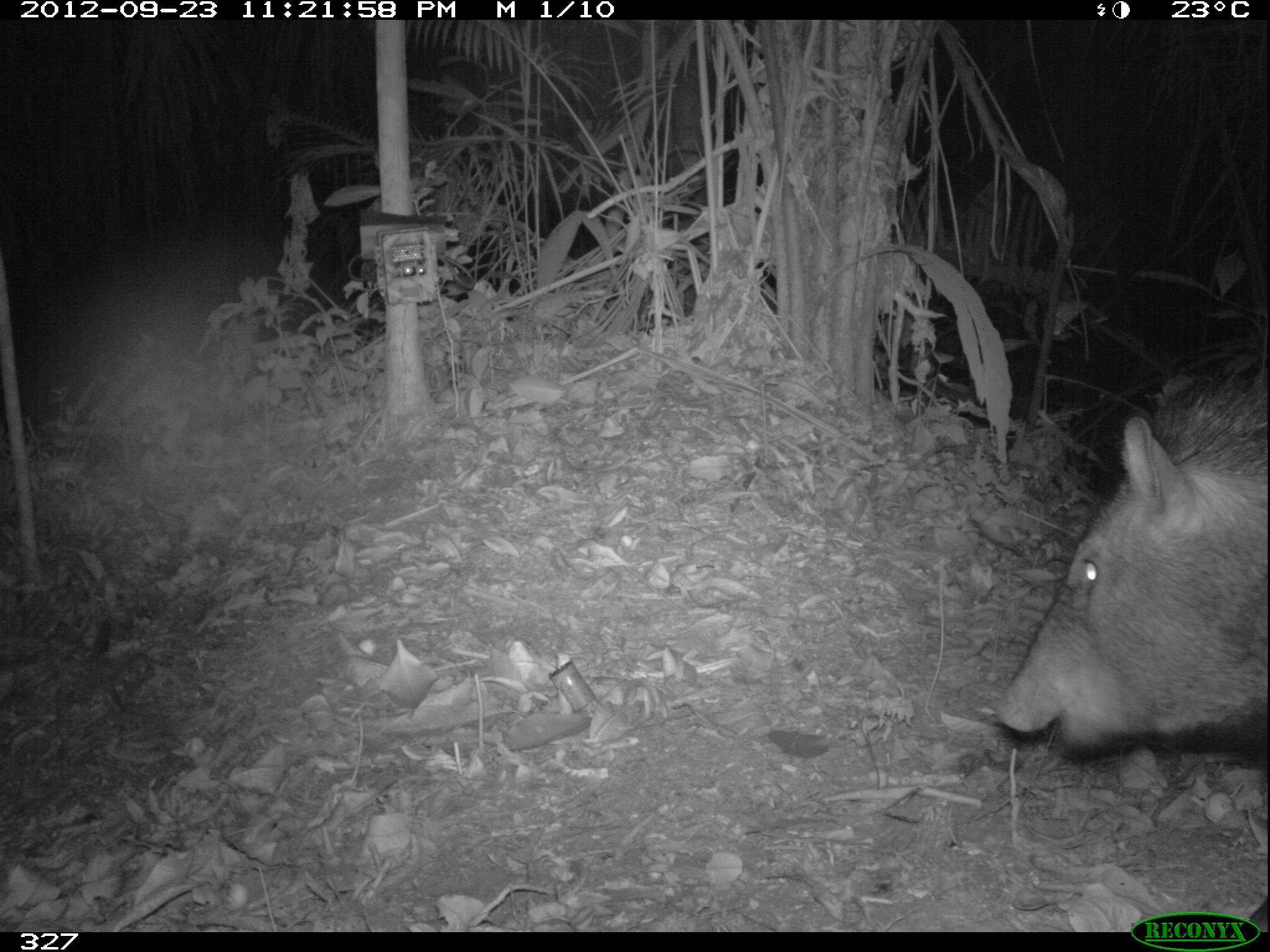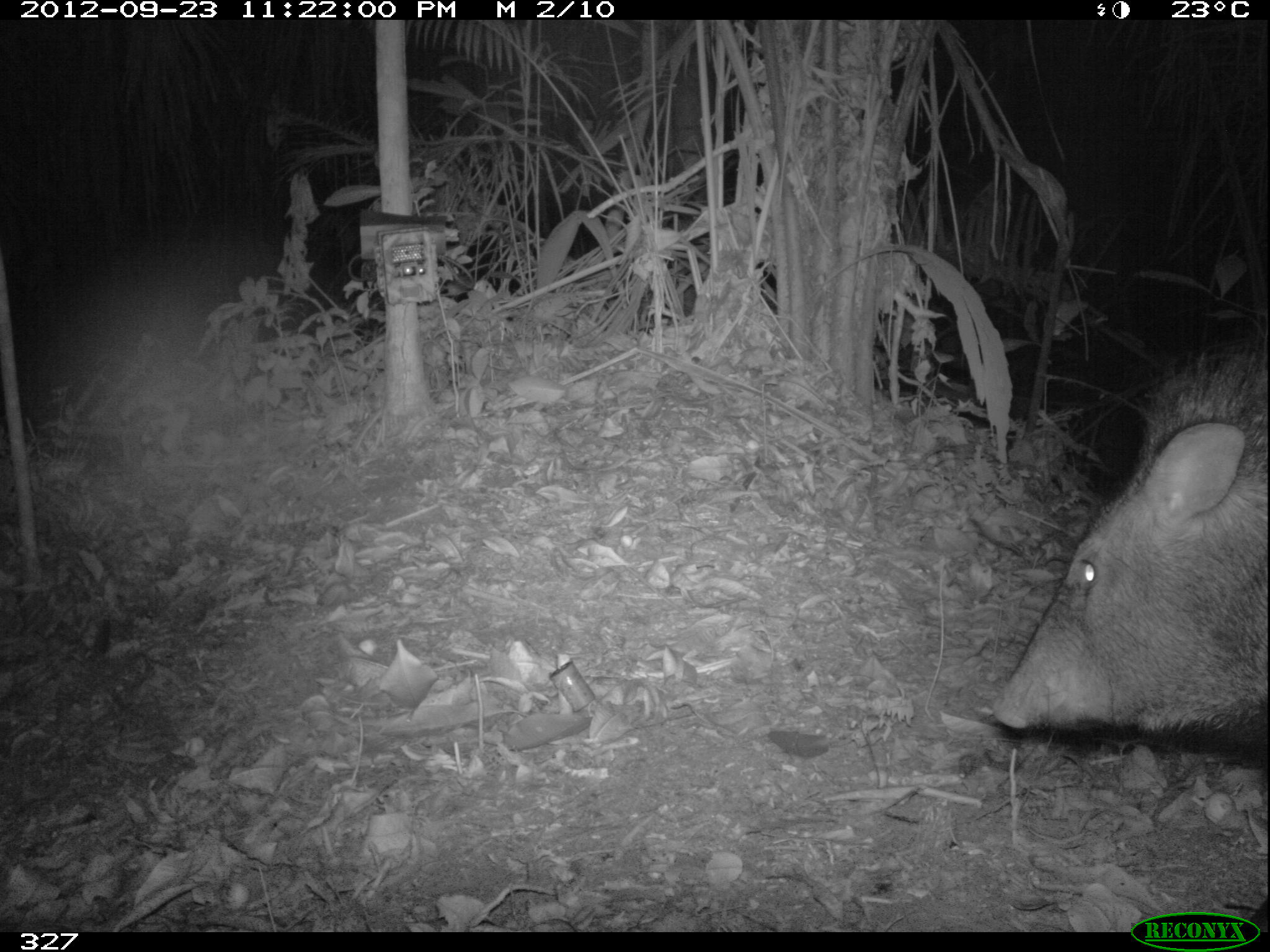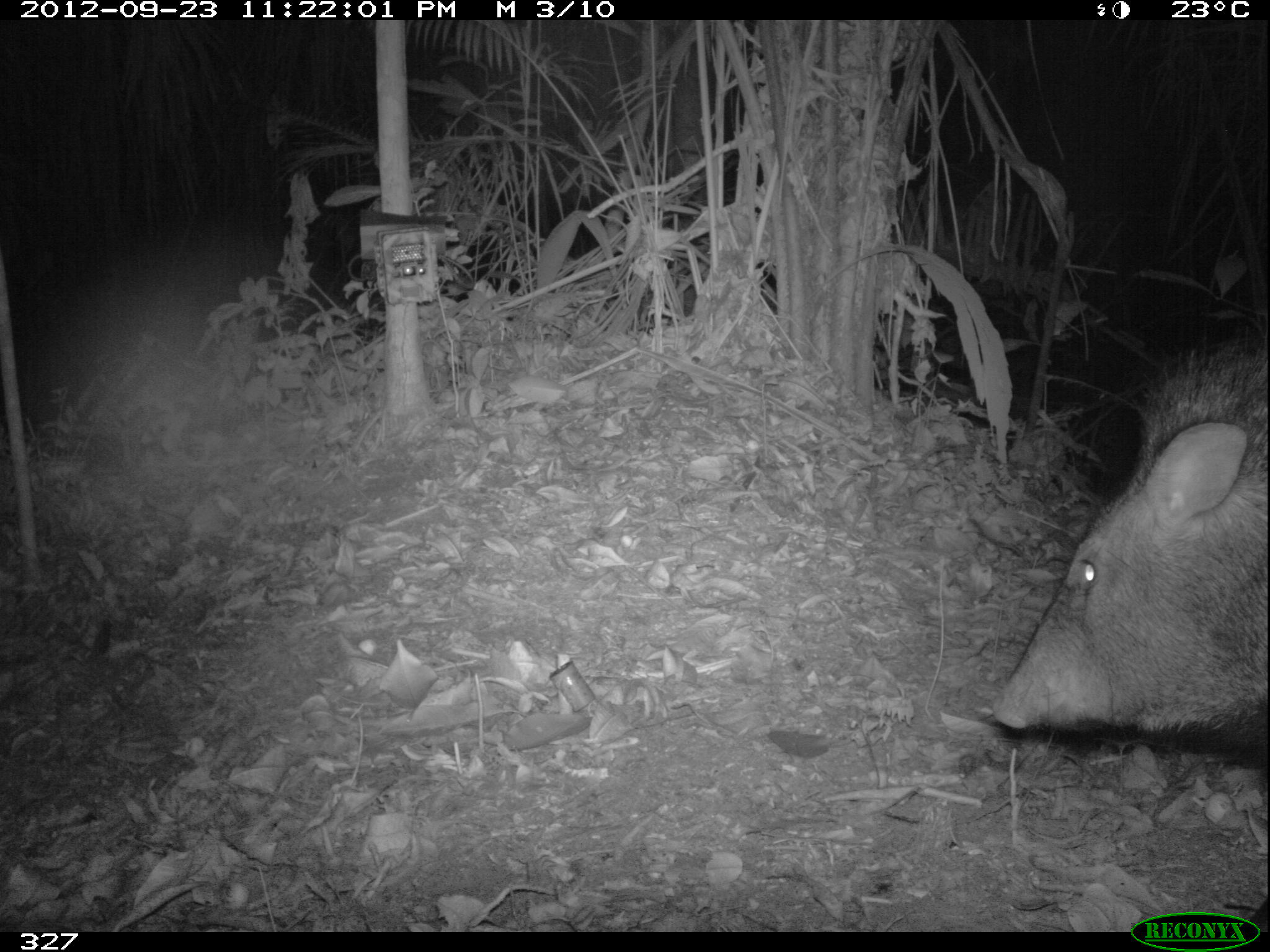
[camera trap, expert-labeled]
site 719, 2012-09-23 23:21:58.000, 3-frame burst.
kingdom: Animalia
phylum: Chordata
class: Mammalia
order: Artiodactyla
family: Tayassuidae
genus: Pecari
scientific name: Pecari tajacu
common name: collared peccary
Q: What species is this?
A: Pecari tajacu (collared peccary).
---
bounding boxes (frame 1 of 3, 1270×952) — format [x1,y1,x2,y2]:
pecari tajacu: [992,358,1266,931]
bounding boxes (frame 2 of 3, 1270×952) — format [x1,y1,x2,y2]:
pecari tajacu: [986,334,1267,932]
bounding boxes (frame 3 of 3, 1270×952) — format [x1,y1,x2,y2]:
pecari tajacu: [982,332,1265,932]